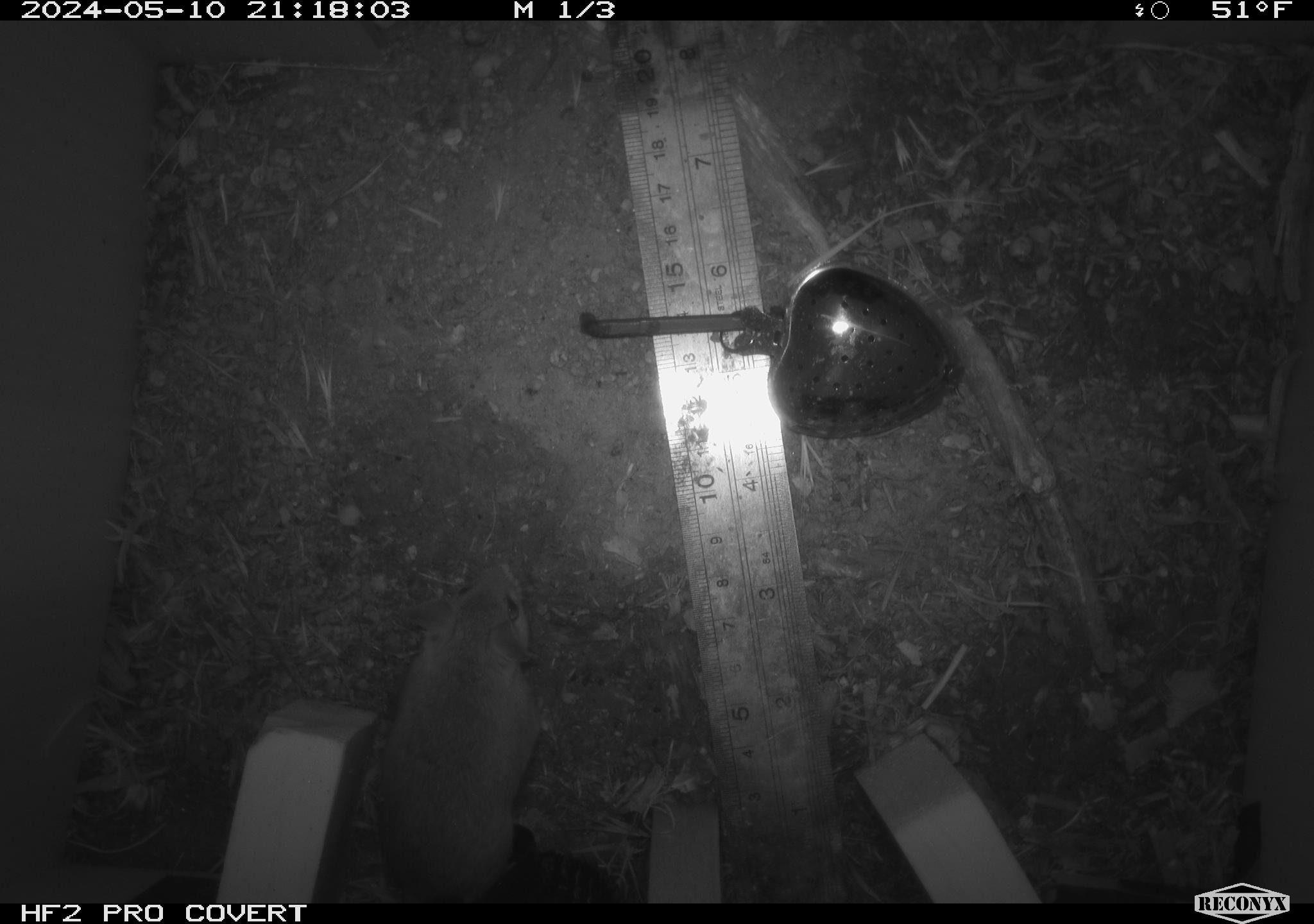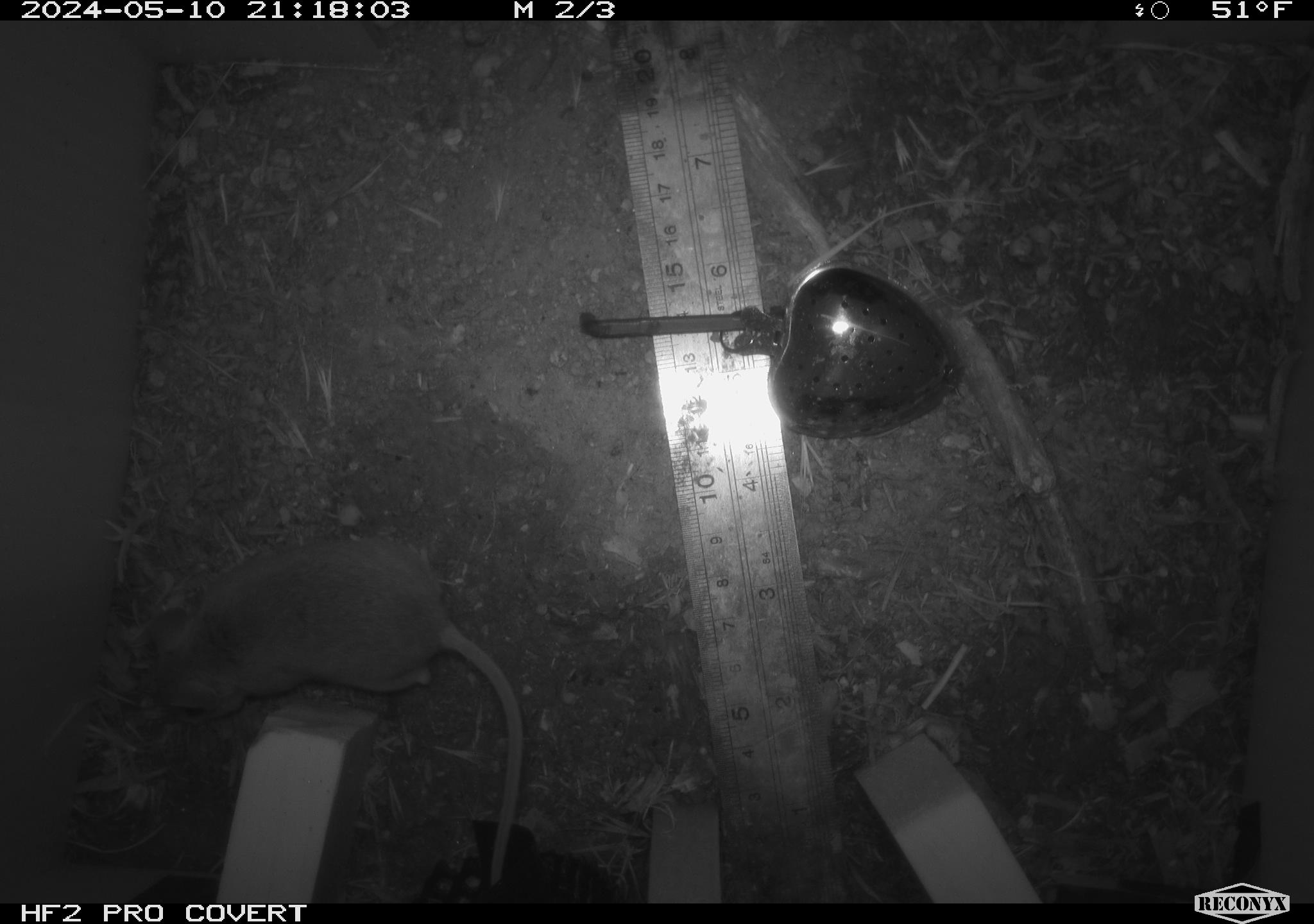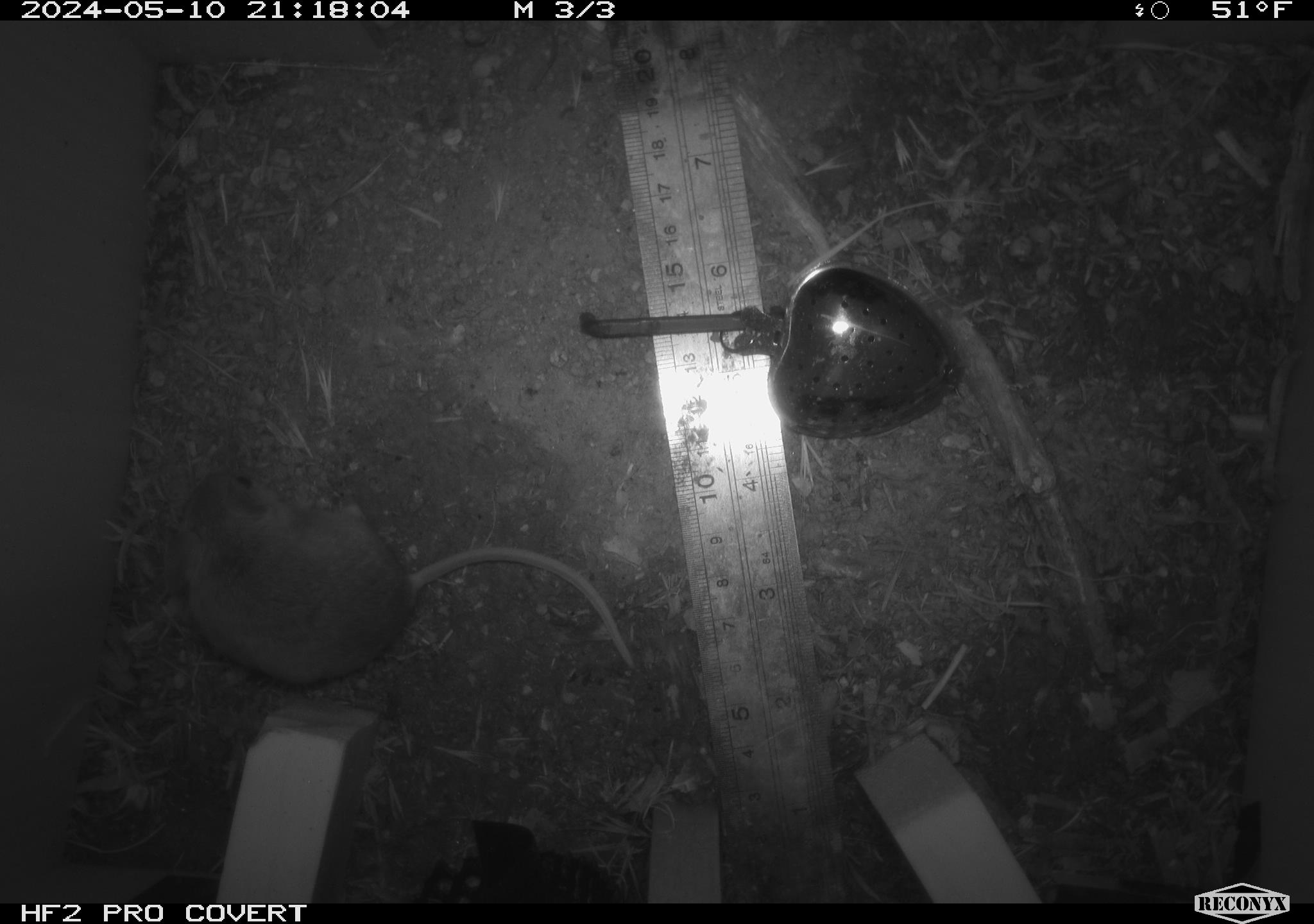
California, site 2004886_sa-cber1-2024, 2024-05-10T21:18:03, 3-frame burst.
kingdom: Animalia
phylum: Chordata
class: Mammalia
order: Rodentia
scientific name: Rodentia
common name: mouse species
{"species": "mouse species (Rodentia)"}